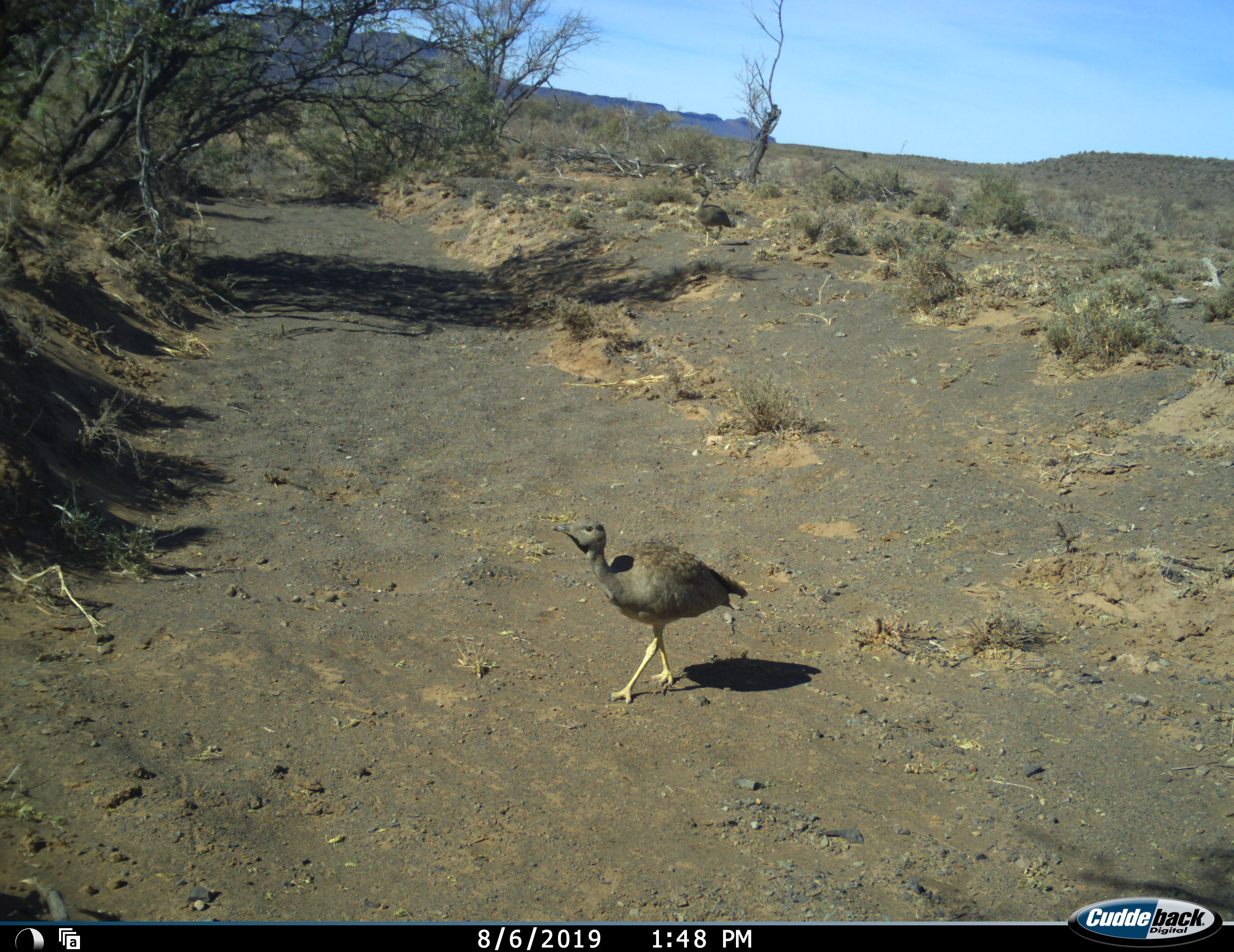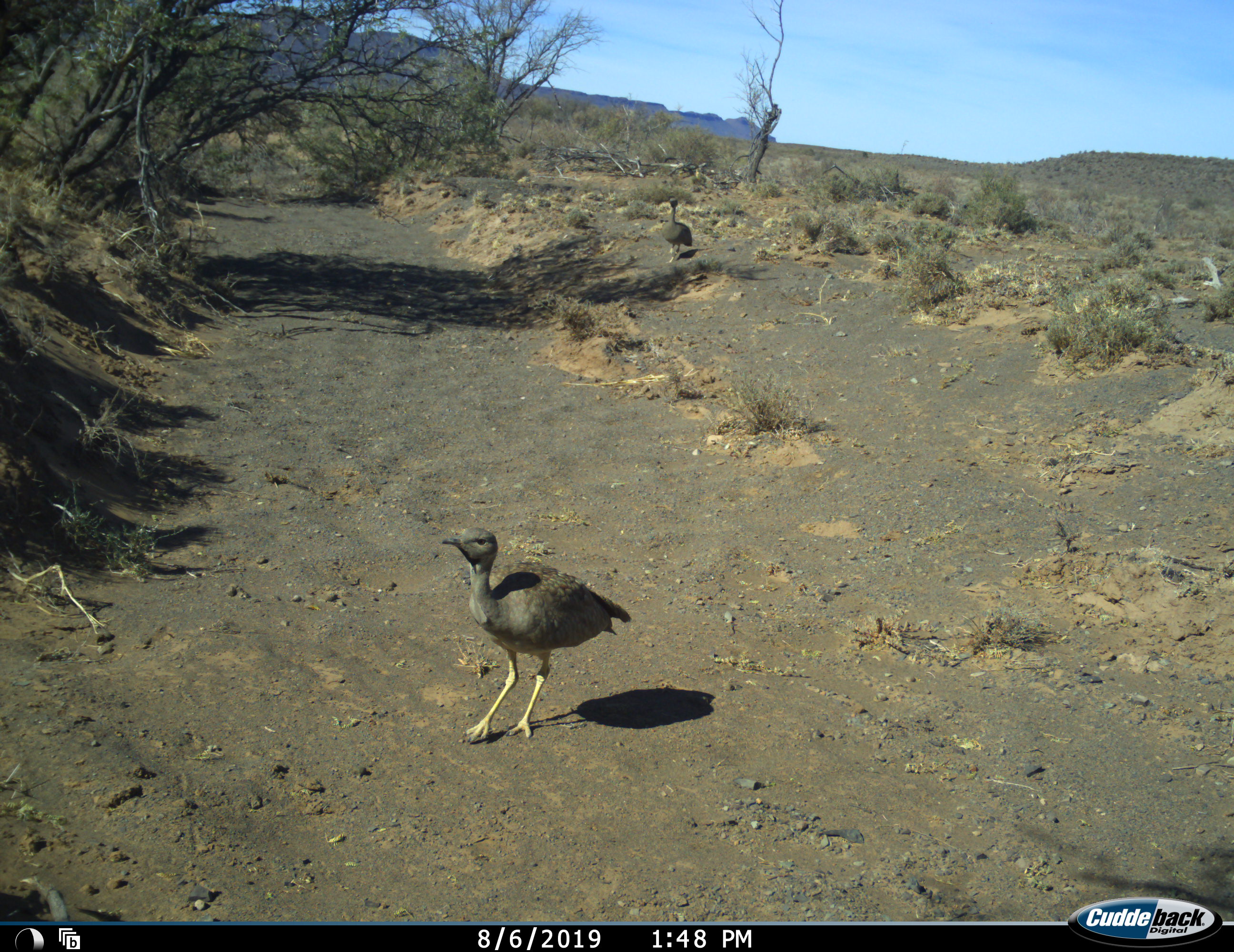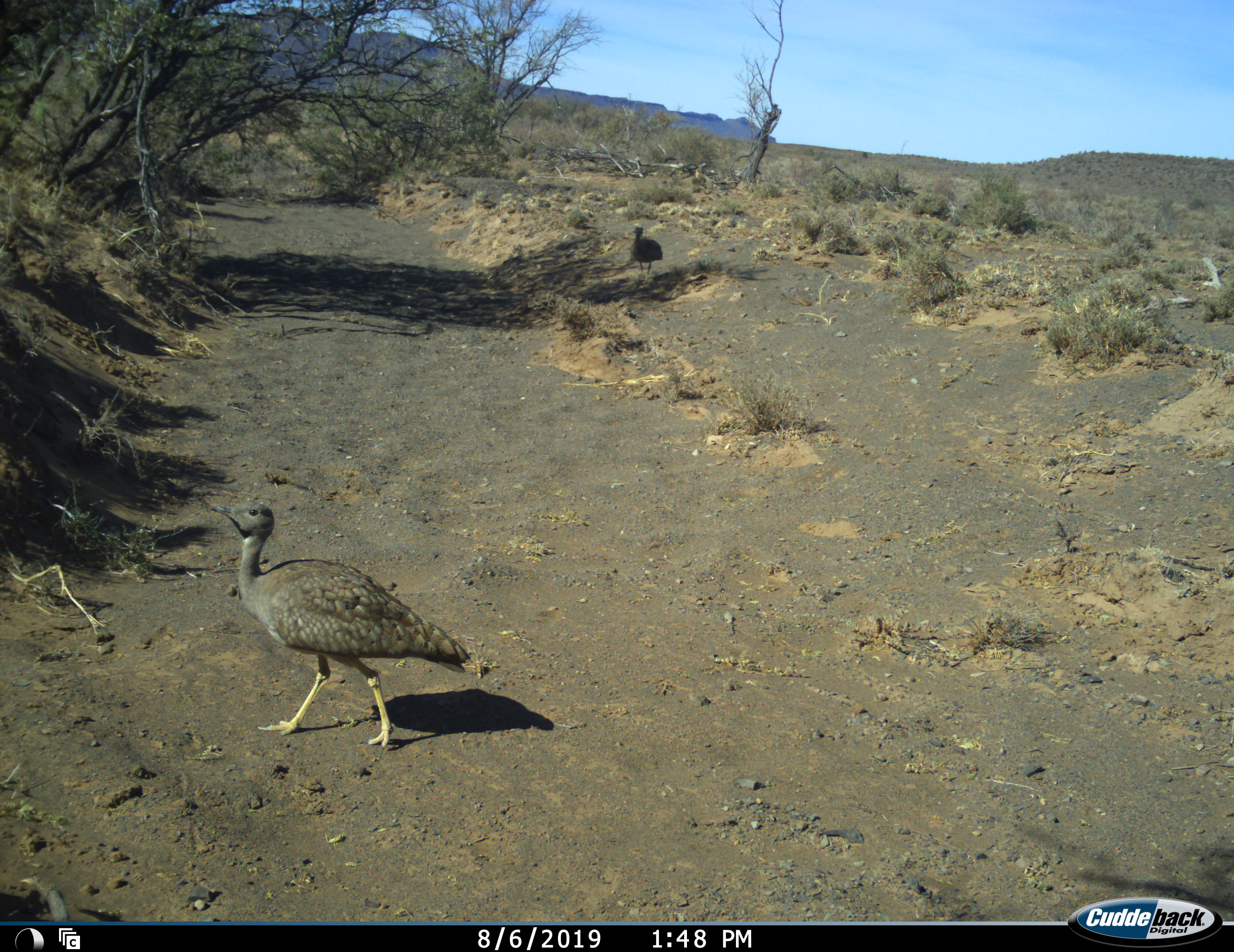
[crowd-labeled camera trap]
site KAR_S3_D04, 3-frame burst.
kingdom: Animalia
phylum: Chordata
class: Aves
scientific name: Aves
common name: bird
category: birdother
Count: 2.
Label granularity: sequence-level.